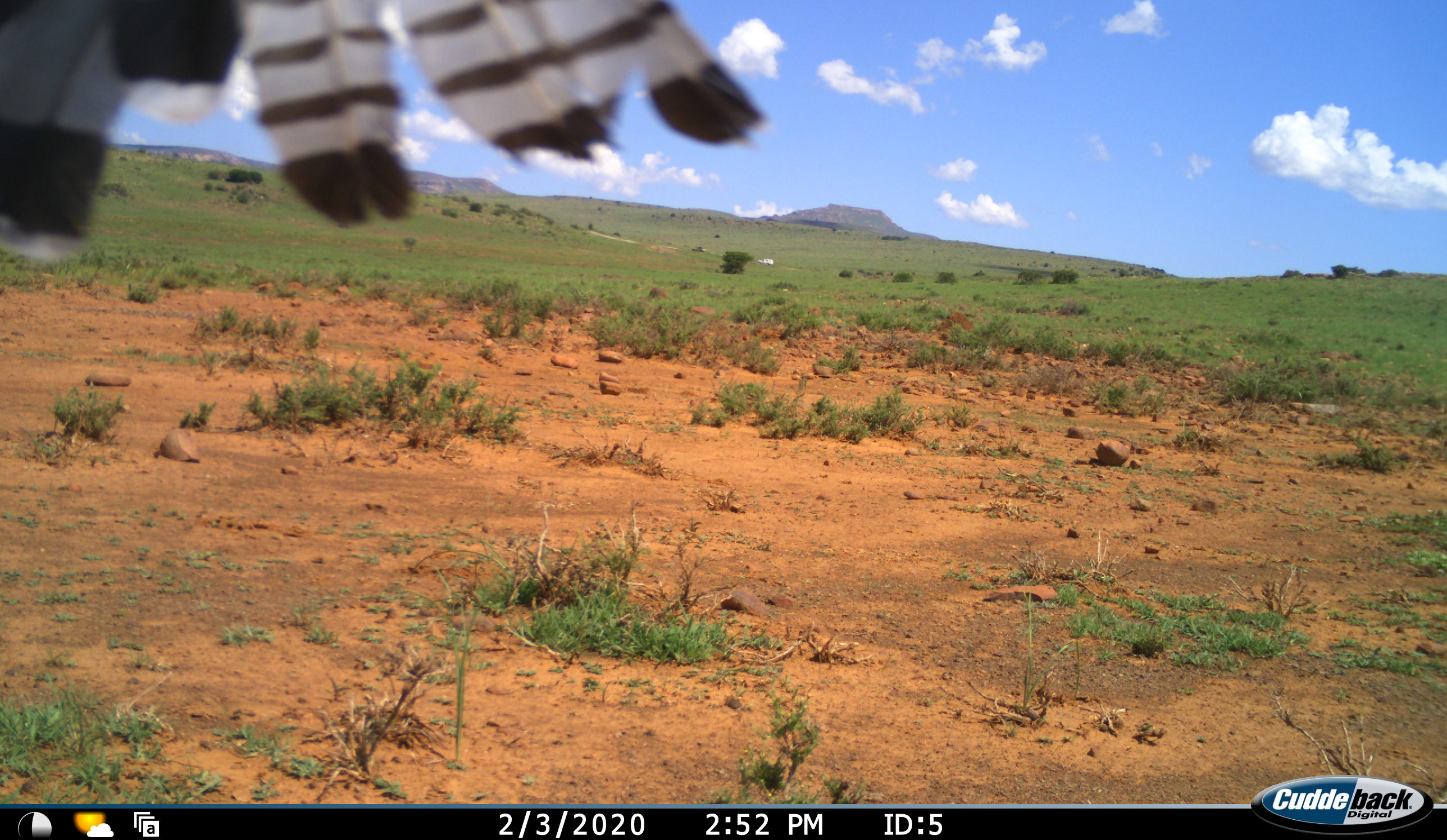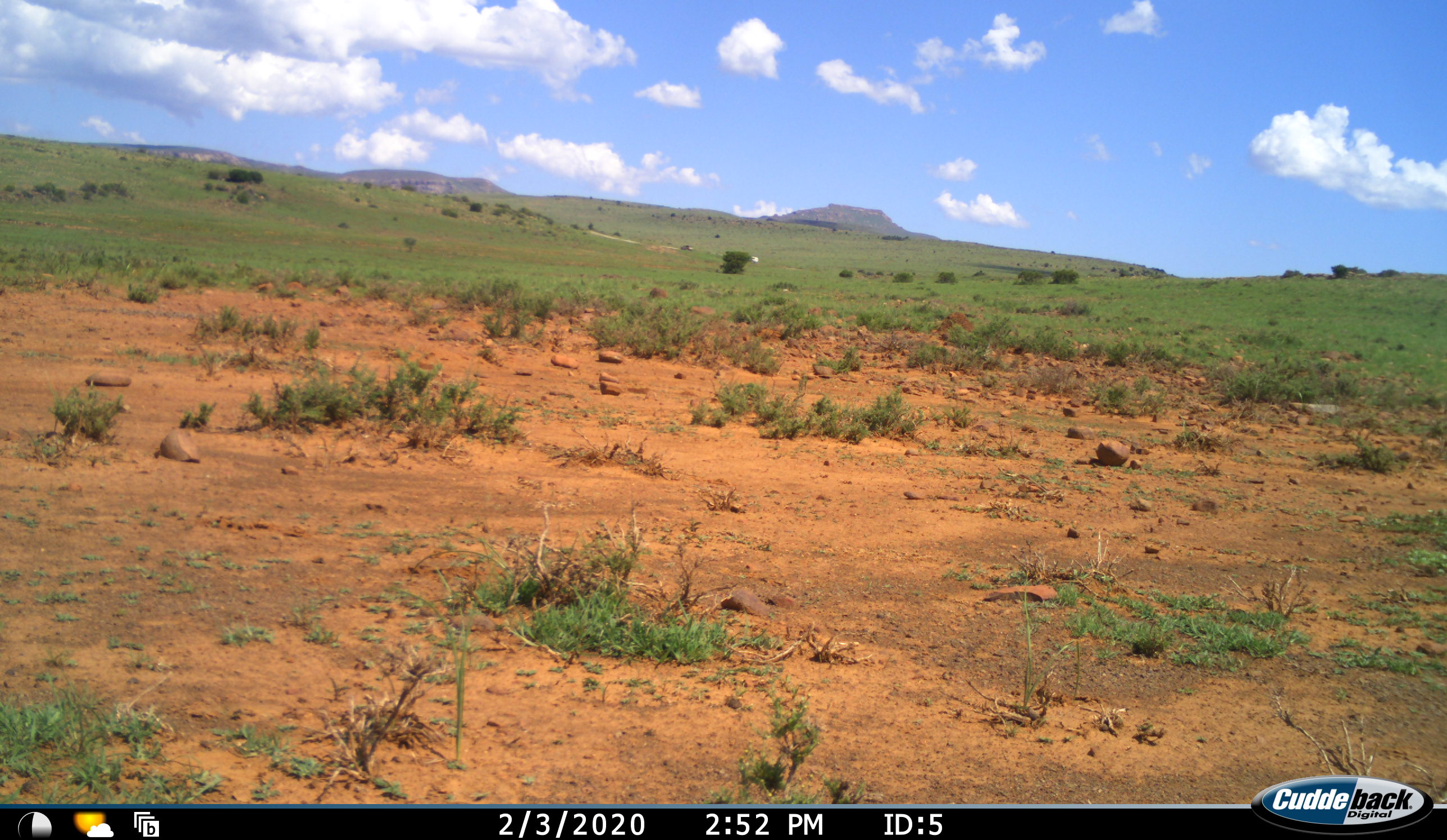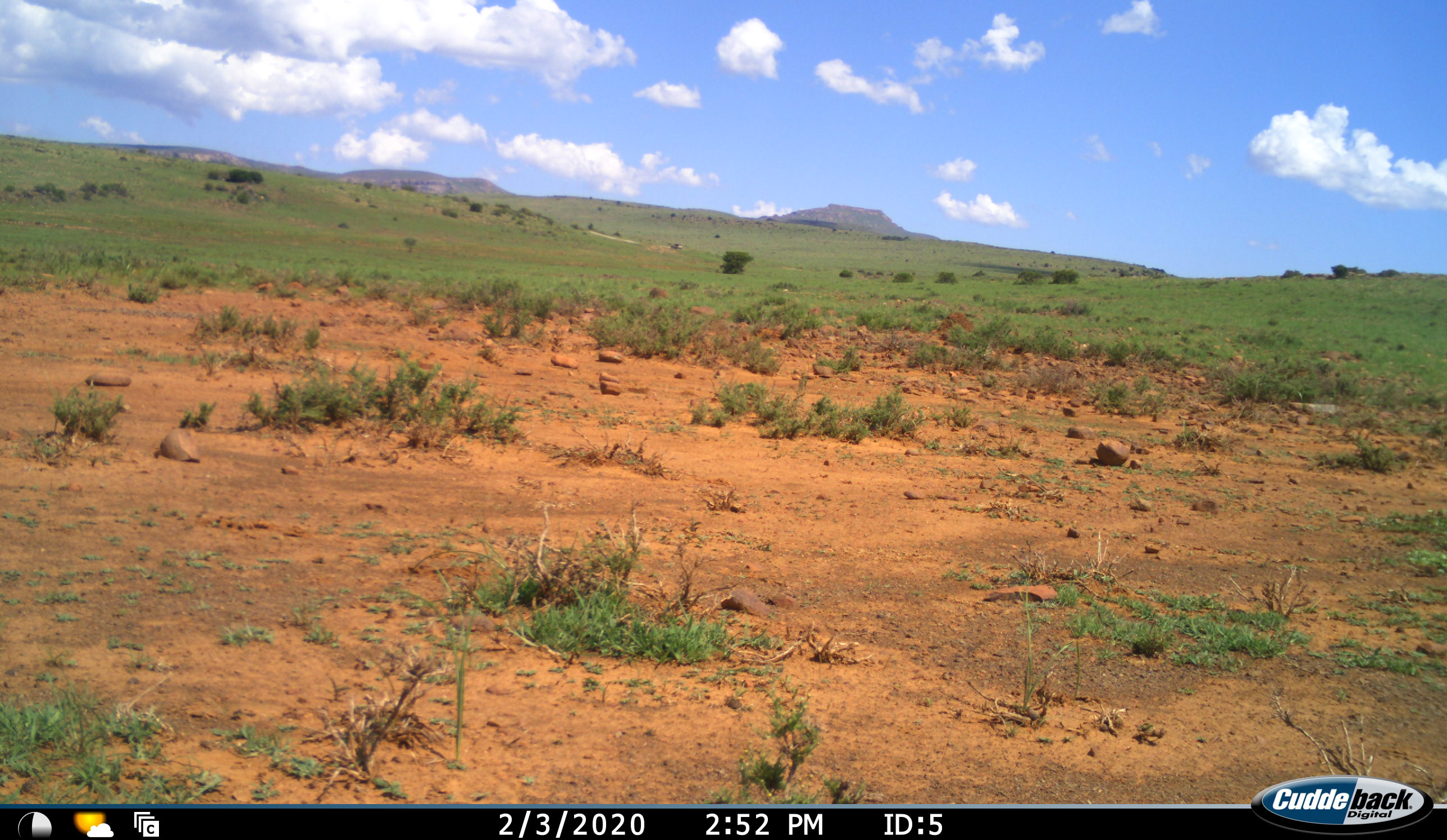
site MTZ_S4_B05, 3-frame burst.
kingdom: Animalia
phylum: Chordata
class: Aves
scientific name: Aves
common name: bird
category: birdother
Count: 1.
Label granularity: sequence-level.